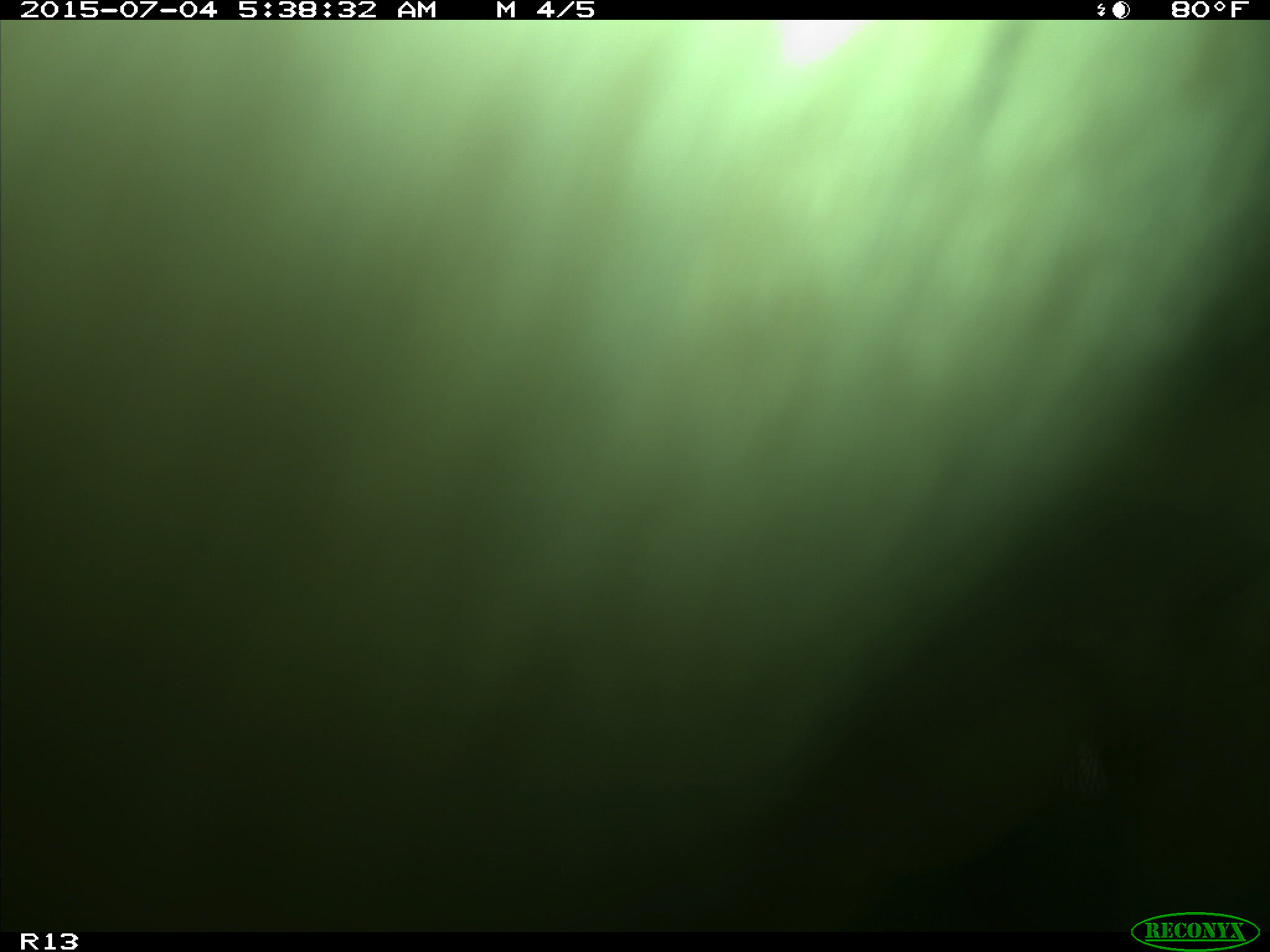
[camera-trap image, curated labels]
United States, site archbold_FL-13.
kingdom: Animalia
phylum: Chordata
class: Mammalia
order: Artiodactyla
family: Bovidae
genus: Bos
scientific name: Bos taurus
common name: domestic cow